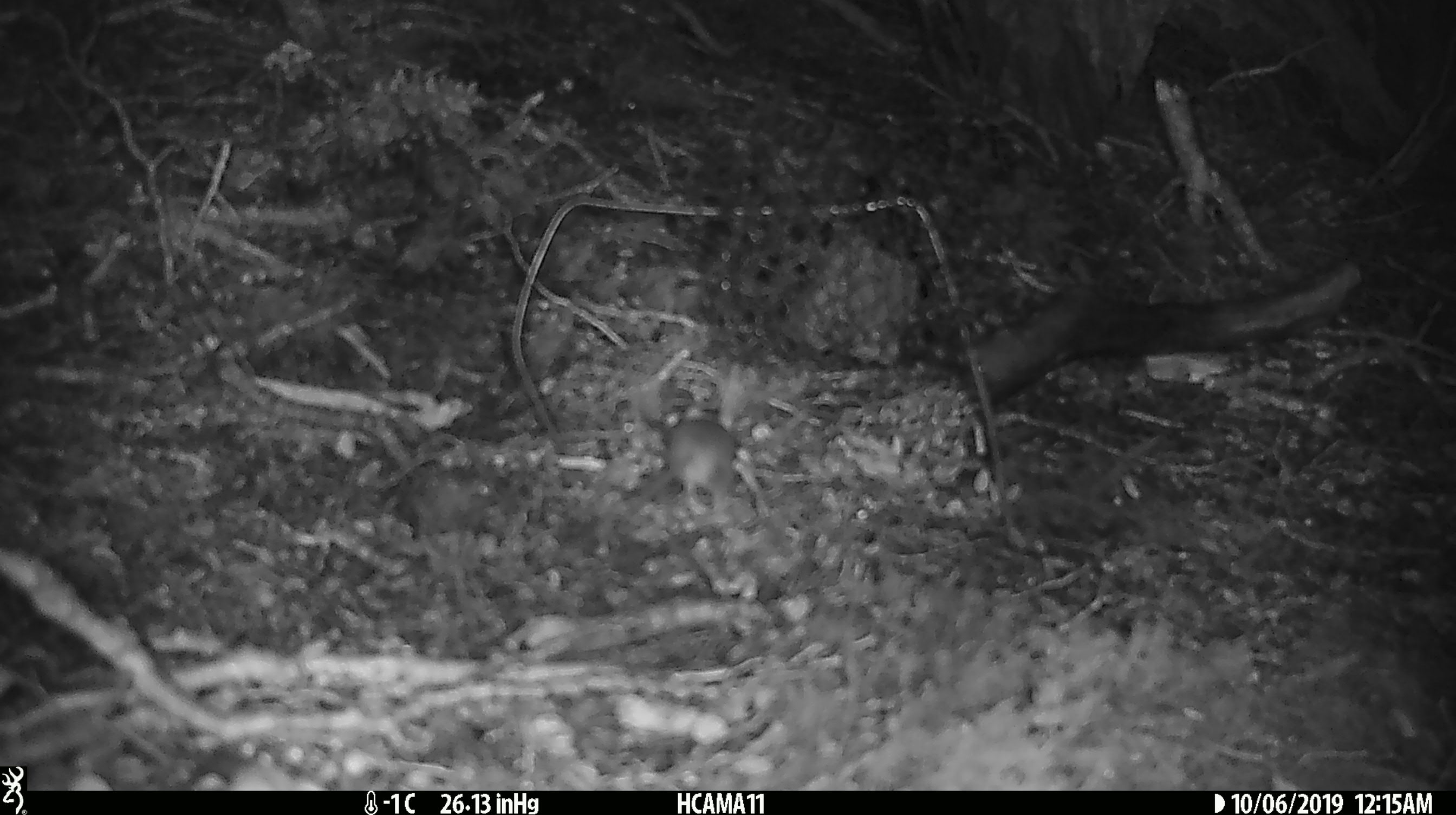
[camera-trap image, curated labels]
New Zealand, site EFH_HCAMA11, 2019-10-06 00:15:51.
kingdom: Animalia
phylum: Chordata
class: Mammalia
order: Rodentia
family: Muridae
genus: Mus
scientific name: Mus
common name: mouse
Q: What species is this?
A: Mouse (Mus).